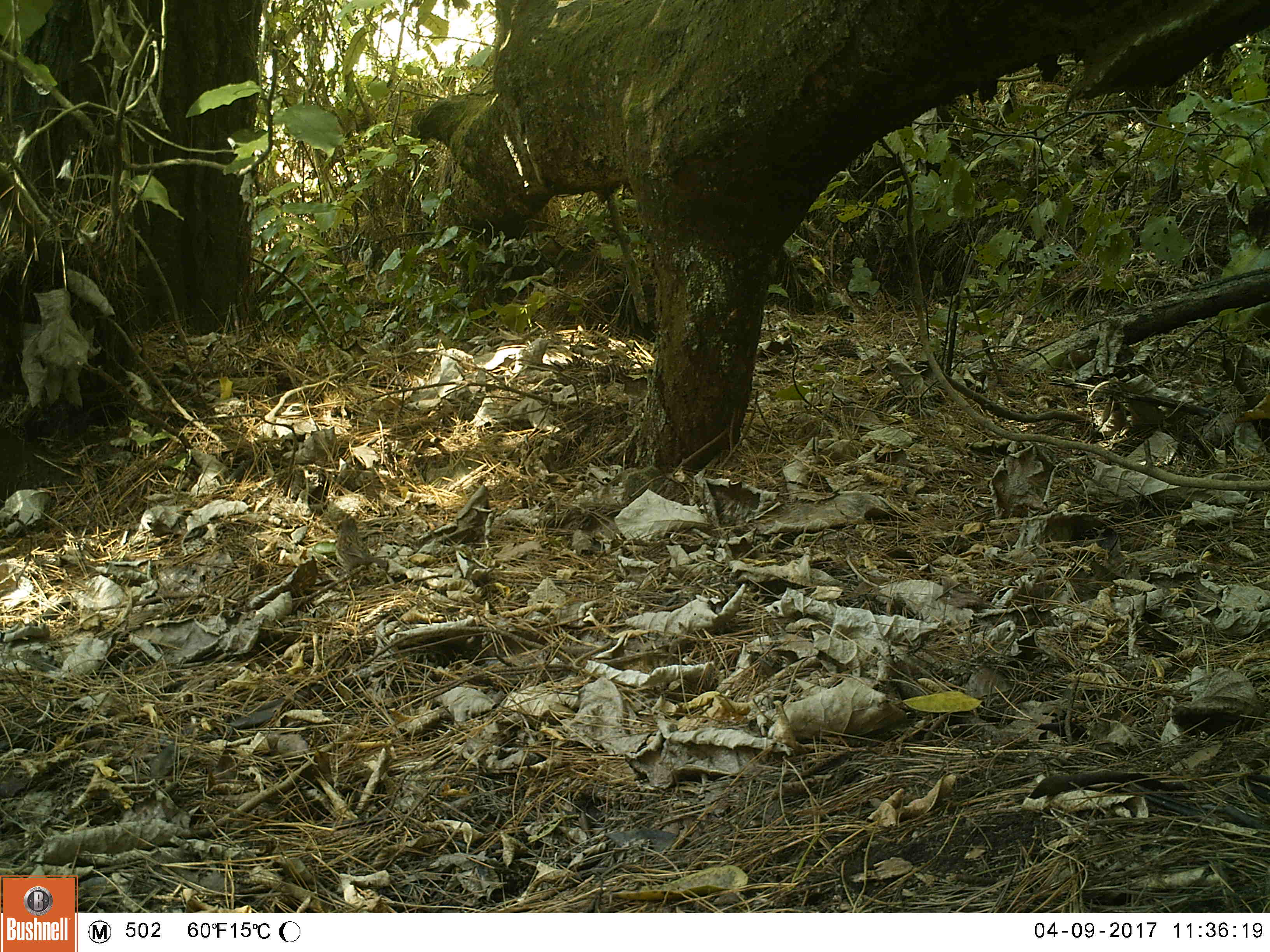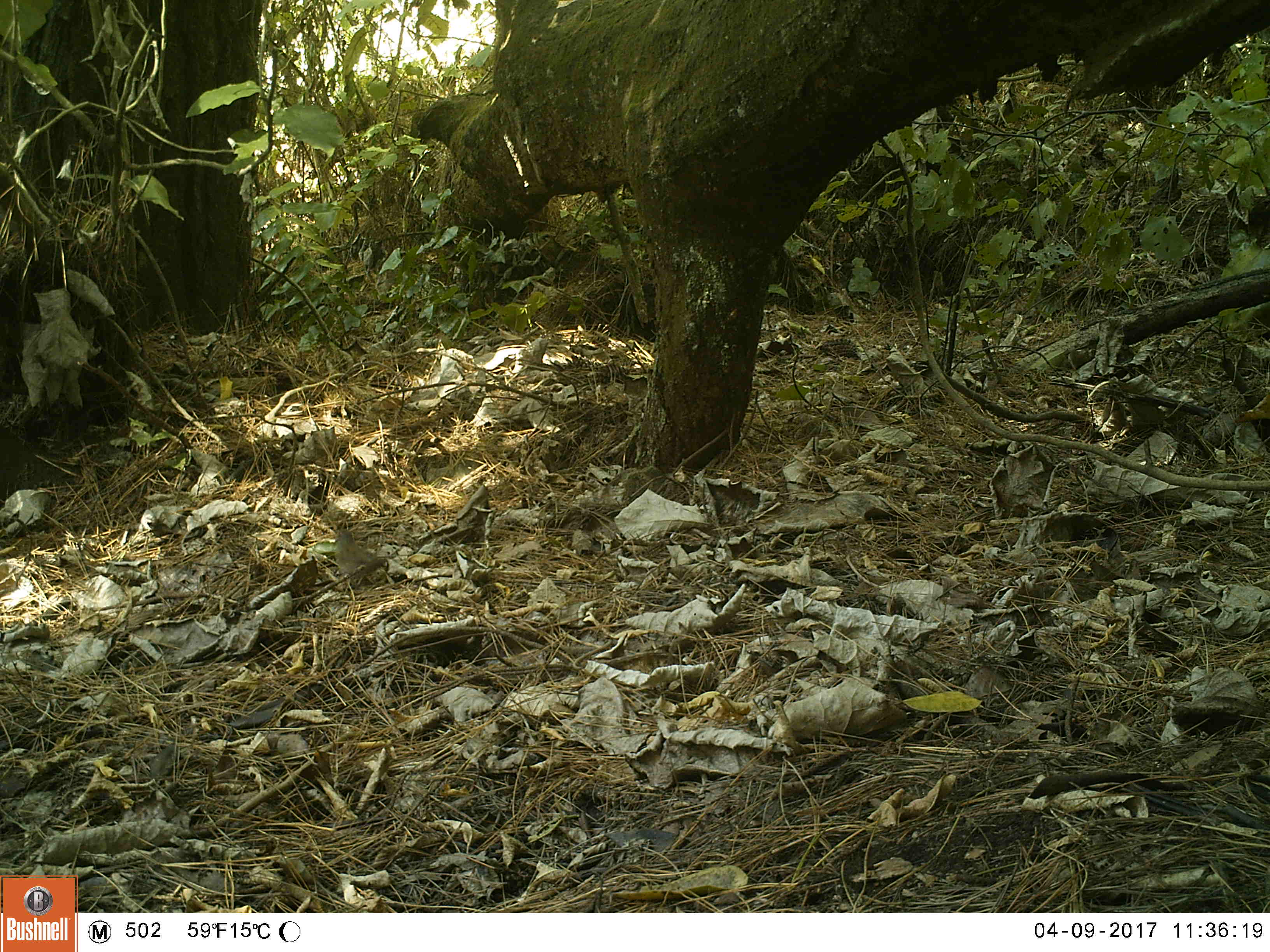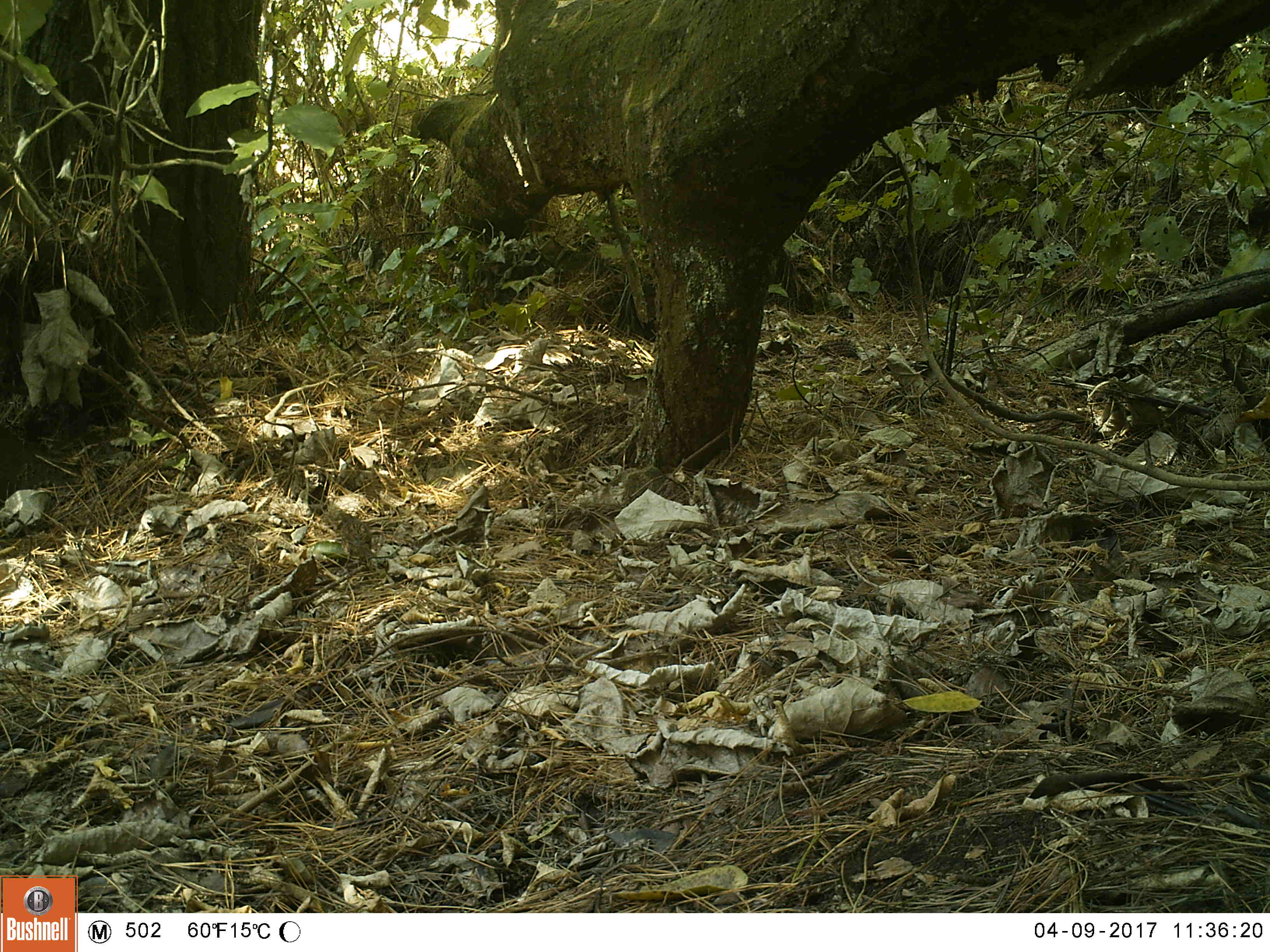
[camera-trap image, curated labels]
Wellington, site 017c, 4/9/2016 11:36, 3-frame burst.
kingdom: Animalia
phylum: Chordata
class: Aves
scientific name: Aves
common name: bird